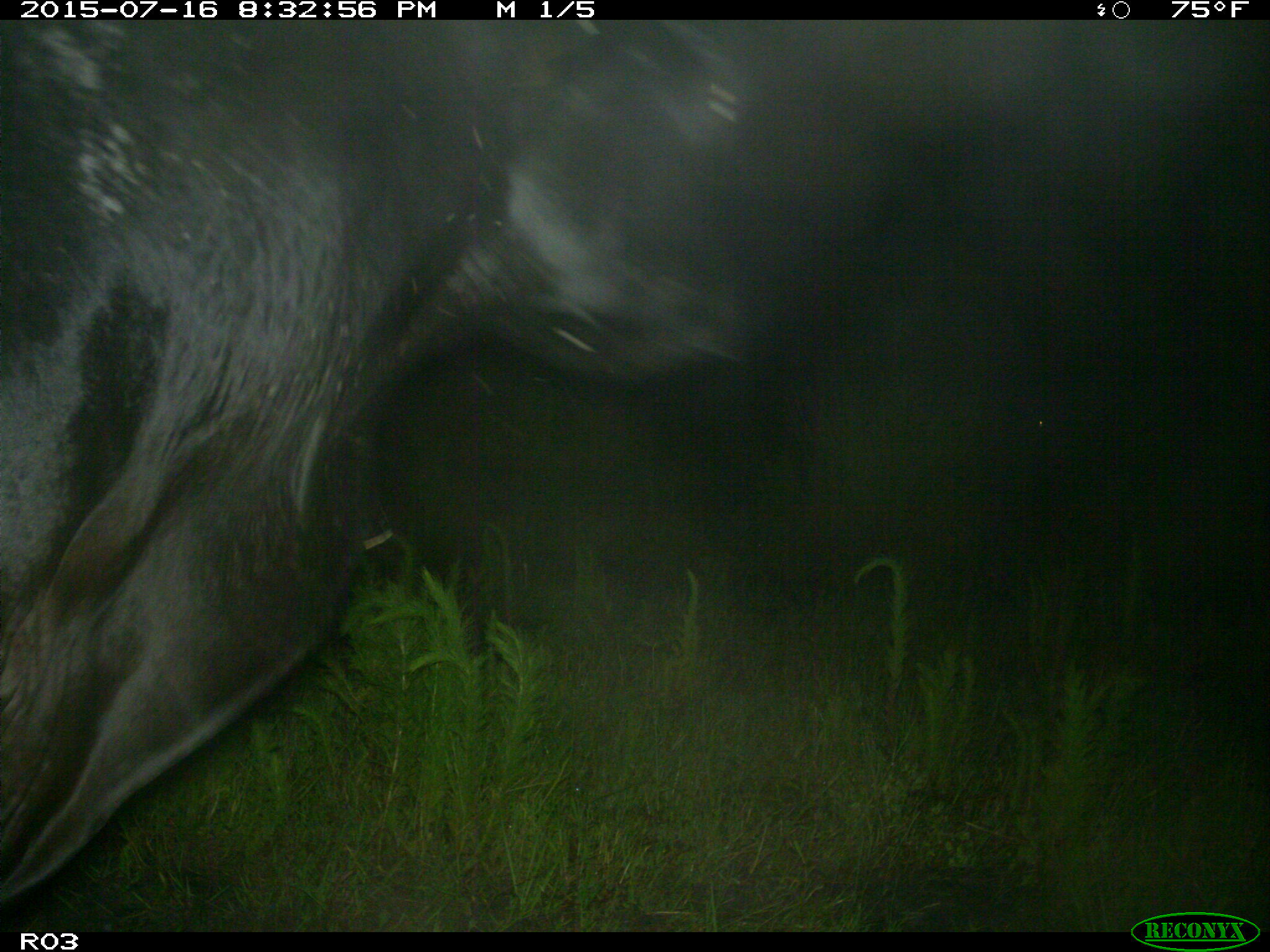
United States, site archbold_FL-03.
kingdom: Animalia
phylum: Chordata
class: Mammalia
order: Artiodactyla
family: Bovidae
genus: Bos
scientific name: Bos taurus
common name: domestic cow